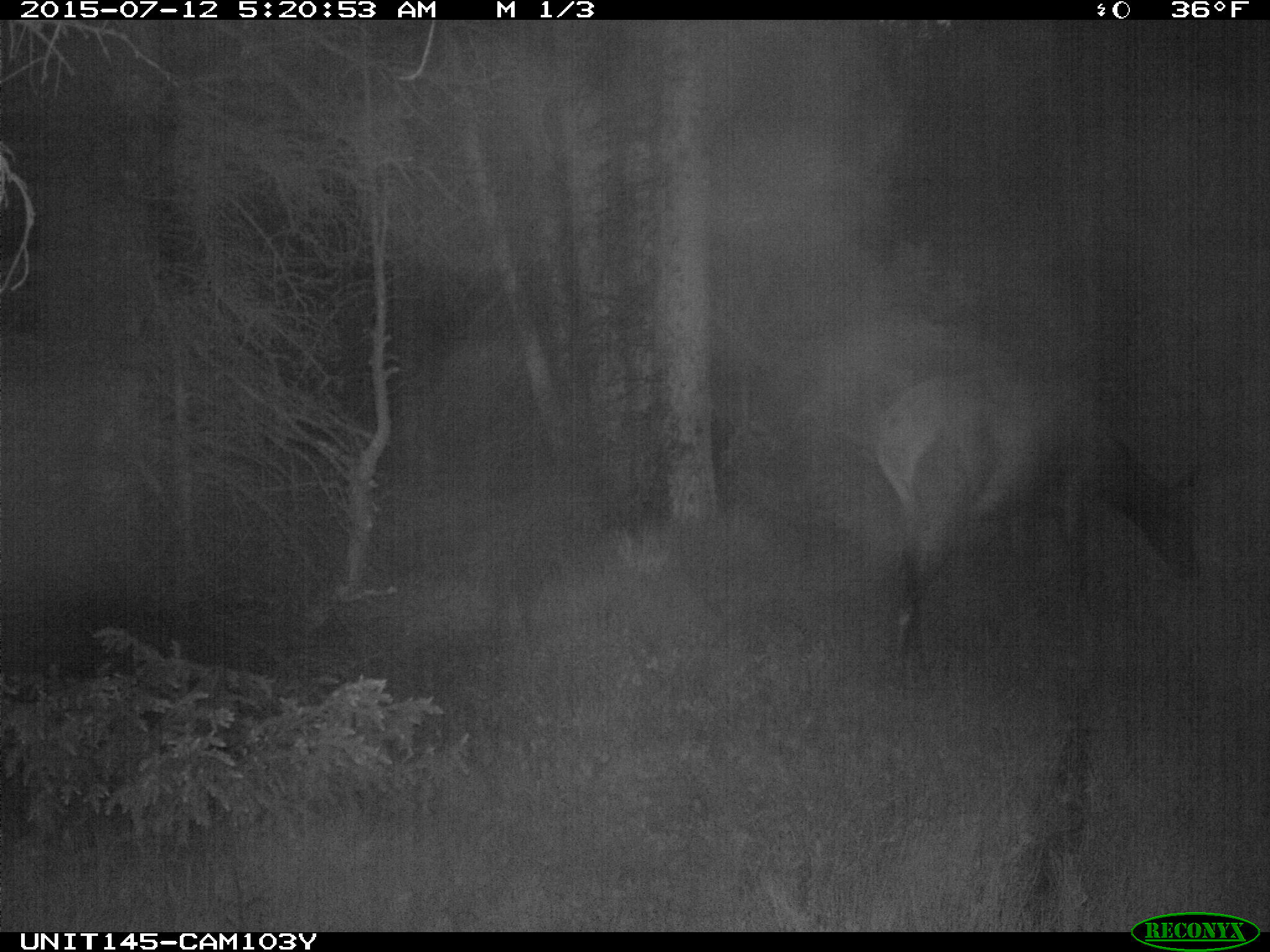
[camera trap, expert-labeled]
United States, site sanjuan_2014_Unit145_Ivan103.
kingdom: Animalia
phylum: Chordata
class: Mammalia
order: Artiodactyla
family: Cervidae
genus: Cervus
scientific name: Cervus elaphus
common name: red deer